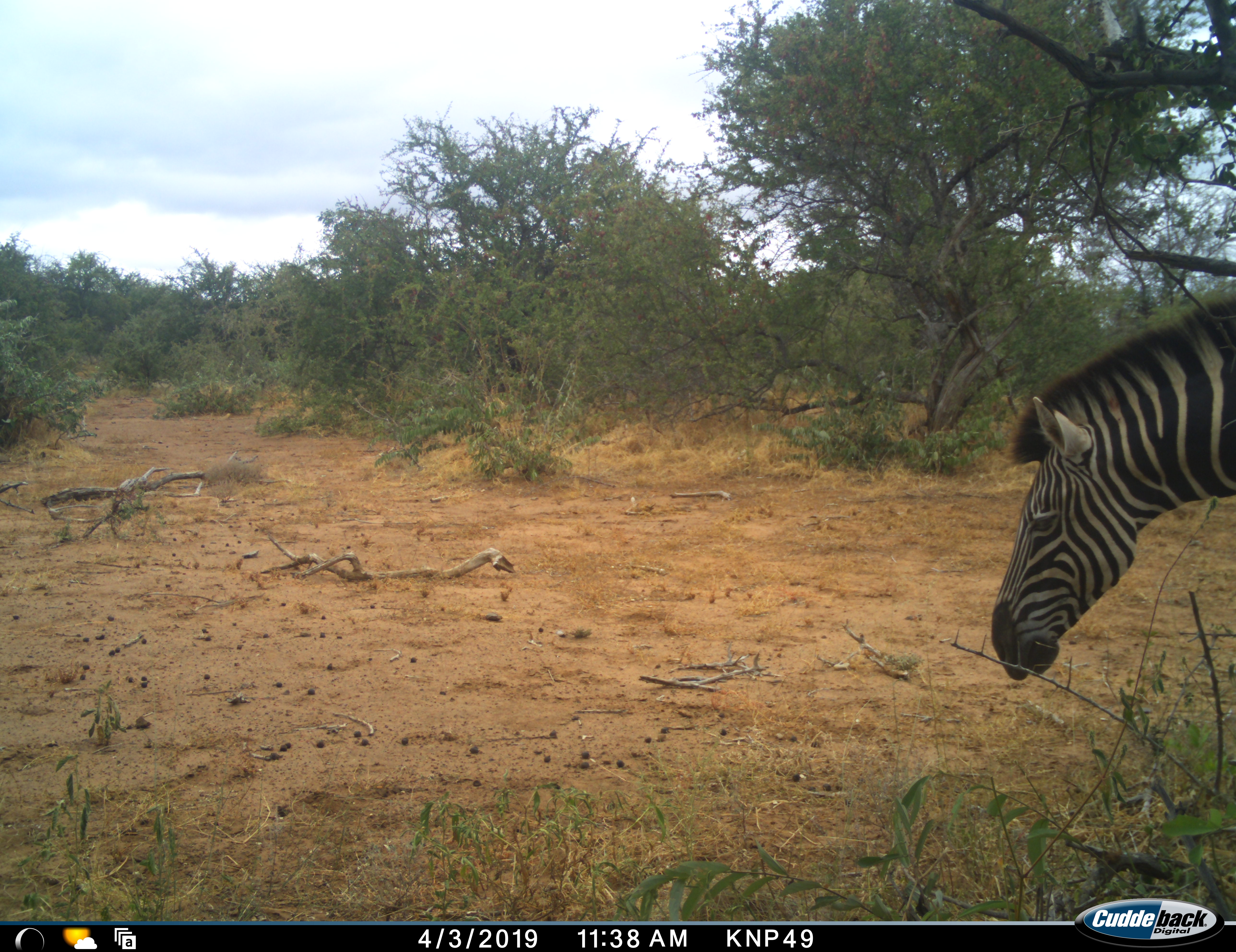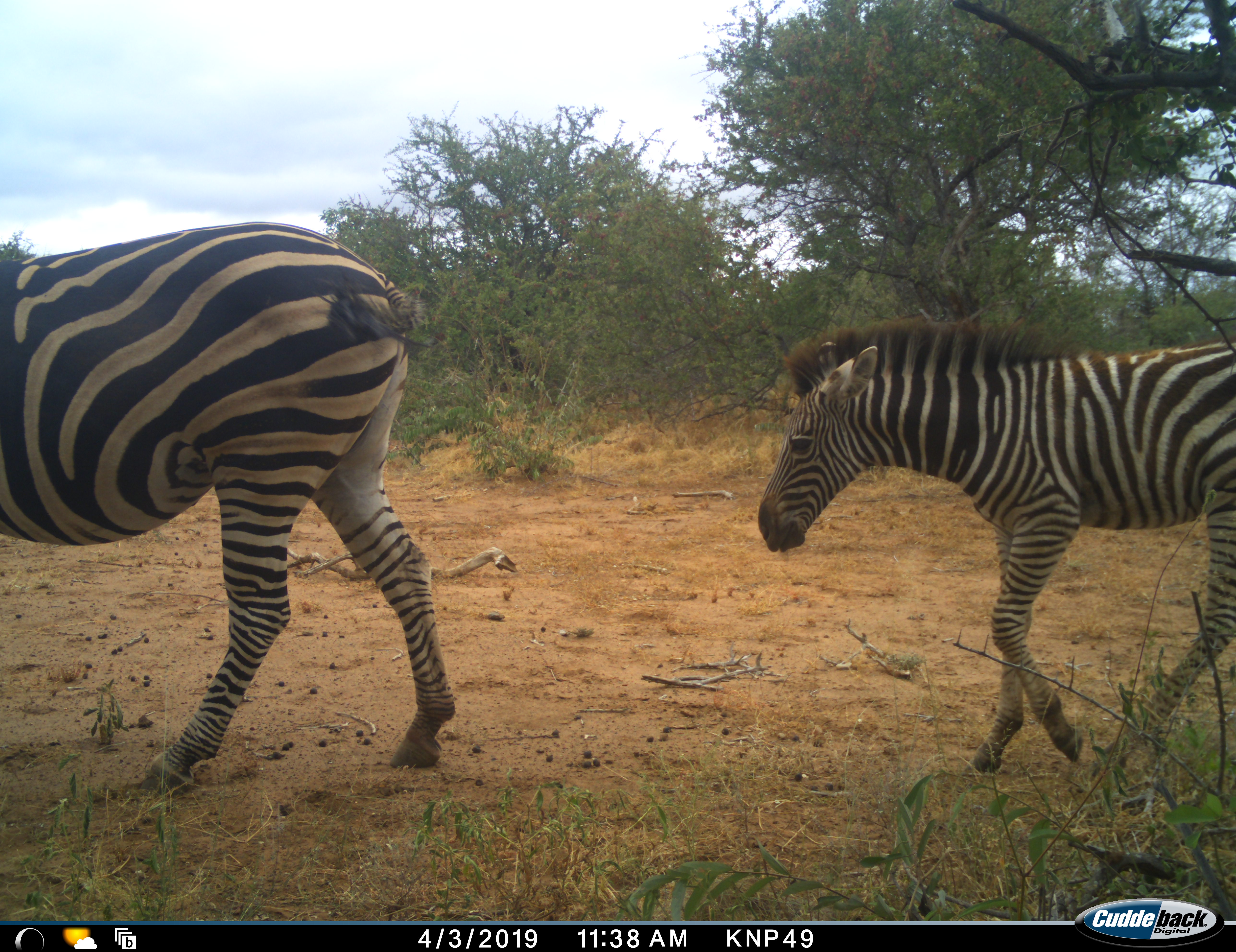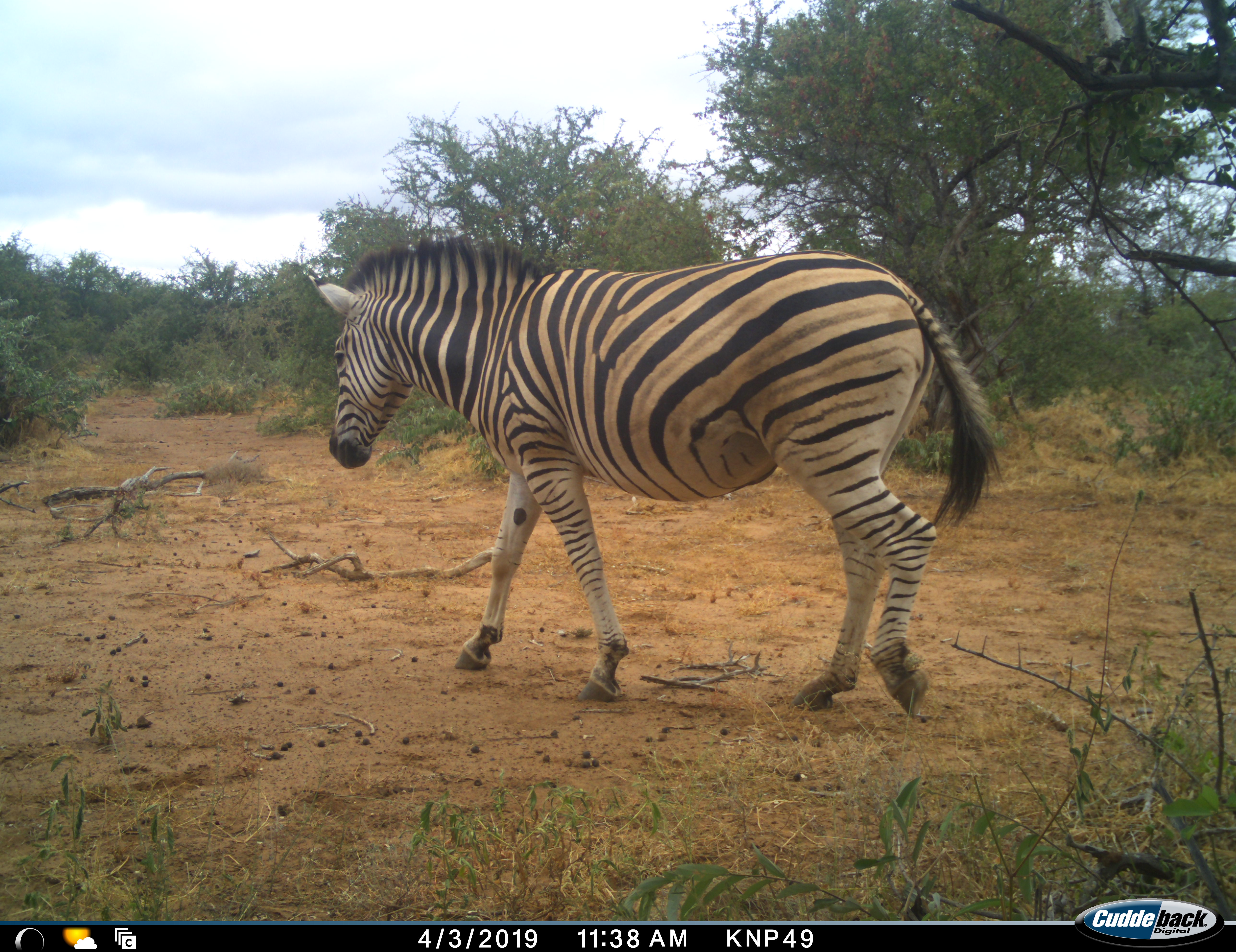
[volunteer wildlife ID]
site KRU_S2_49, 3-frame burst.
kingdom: Animalia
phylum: Chordata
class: Mammalia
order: Perissodactyla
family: Equidae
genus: Equus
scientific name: Equus quagga burchellii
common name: burchell's zebra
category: zebraburchells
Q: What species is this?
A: Zebraburchells (burchell's zebra) (Equus quagga burchellii).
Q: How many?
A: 3.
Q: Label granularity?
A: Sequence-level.